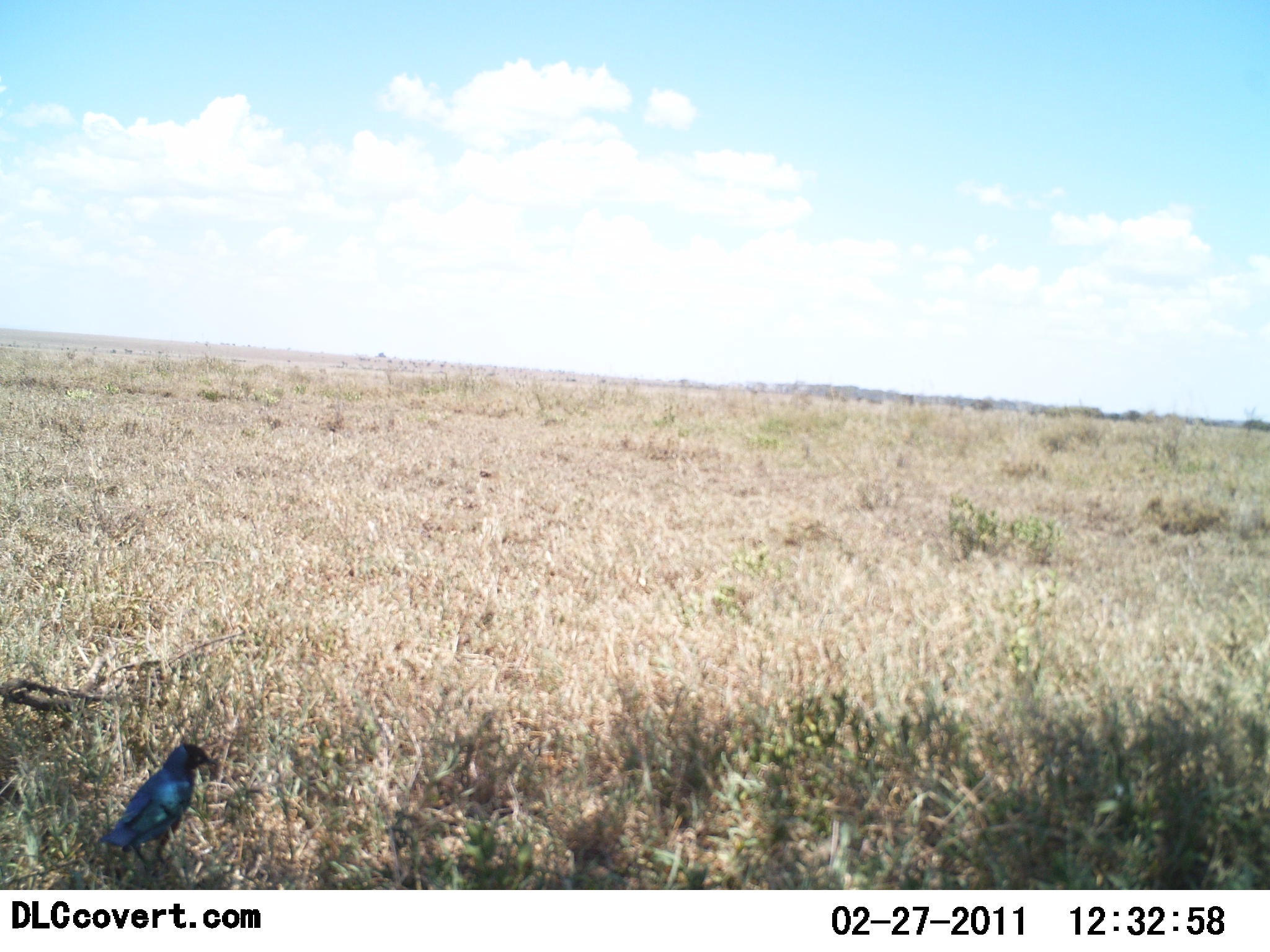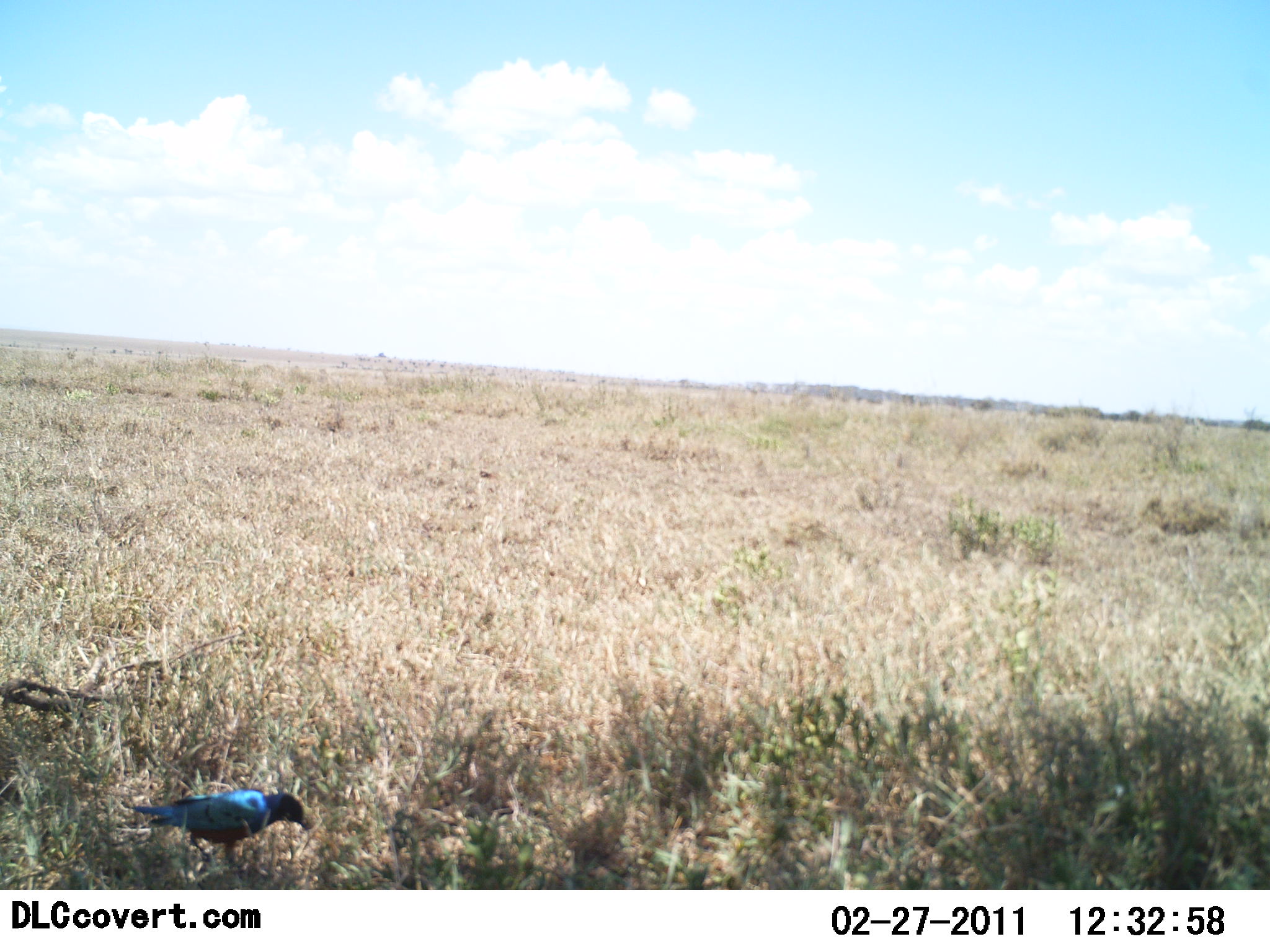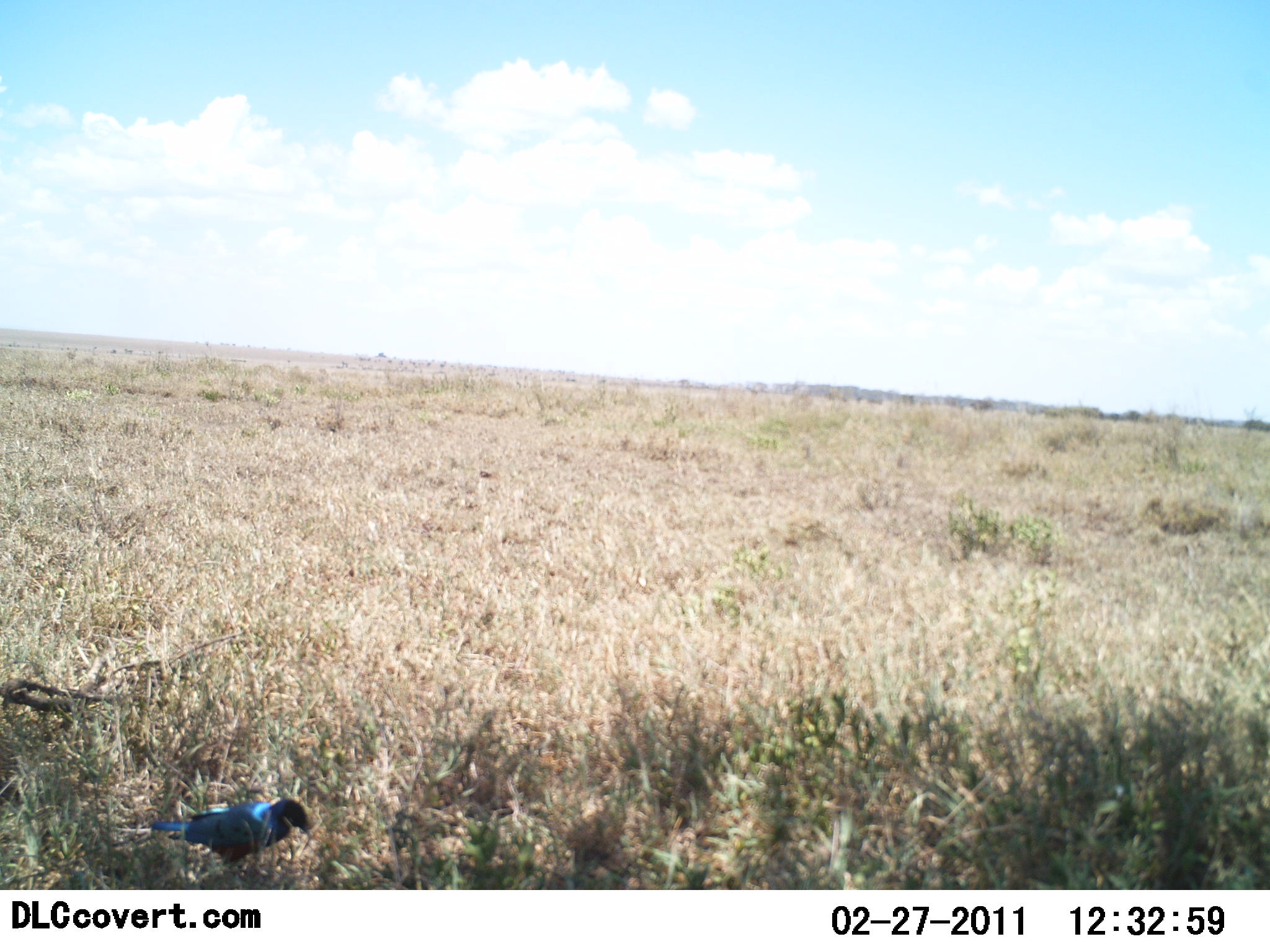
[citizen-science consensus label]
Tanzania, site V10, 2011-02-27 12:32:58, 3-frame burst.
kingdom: Animalia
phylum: Chordata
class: Aves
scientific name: Aves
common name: bird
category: otherbird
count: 1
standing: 67%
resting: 0%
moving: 8%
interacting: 0%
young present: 0%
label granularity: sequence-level